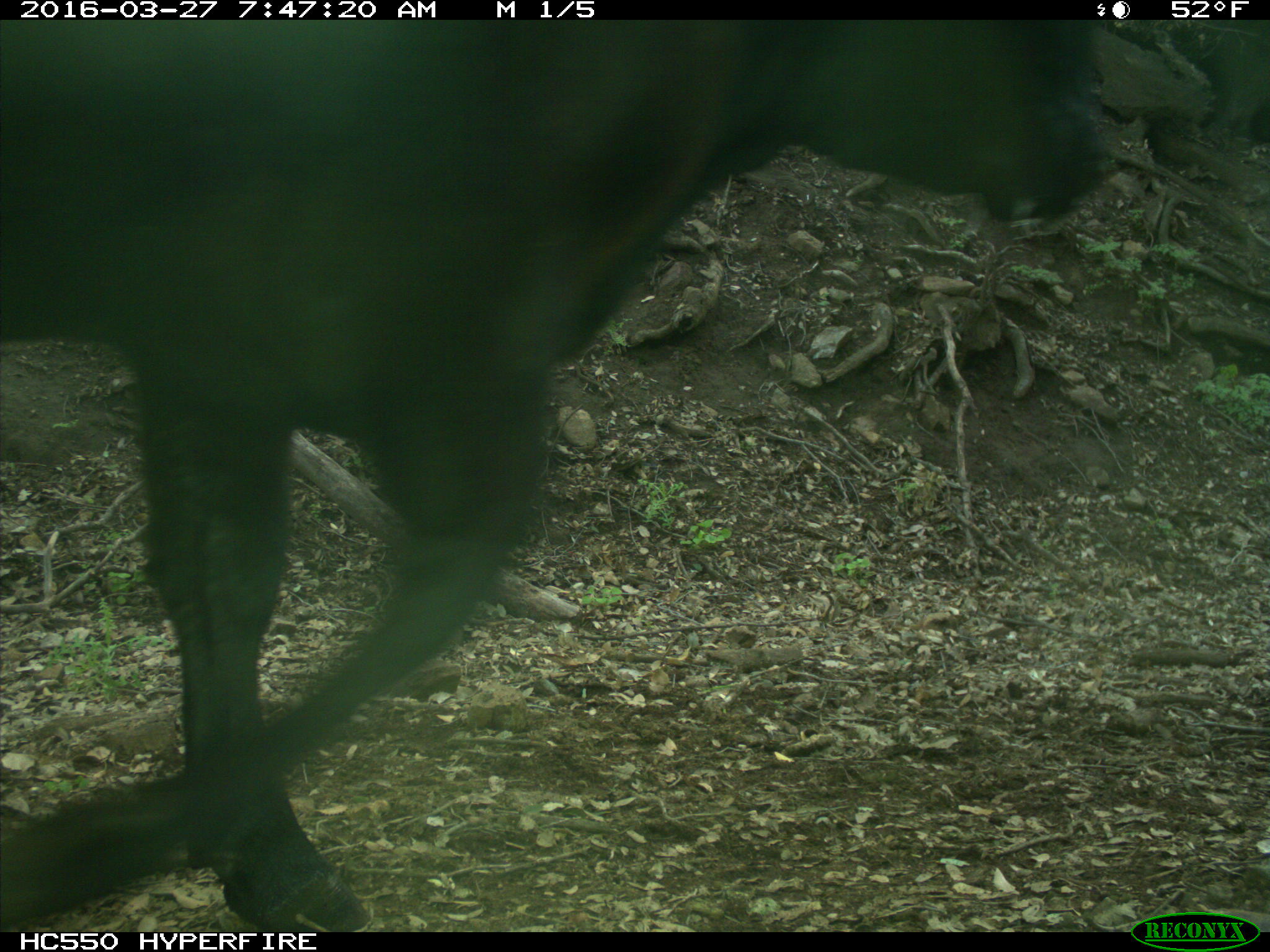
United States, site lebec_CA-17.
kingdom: Animalia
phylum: Chordata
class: Mammalia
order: Artiodactyla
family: Bovidae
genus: Bos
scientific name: Bos taurus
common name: domestic cow